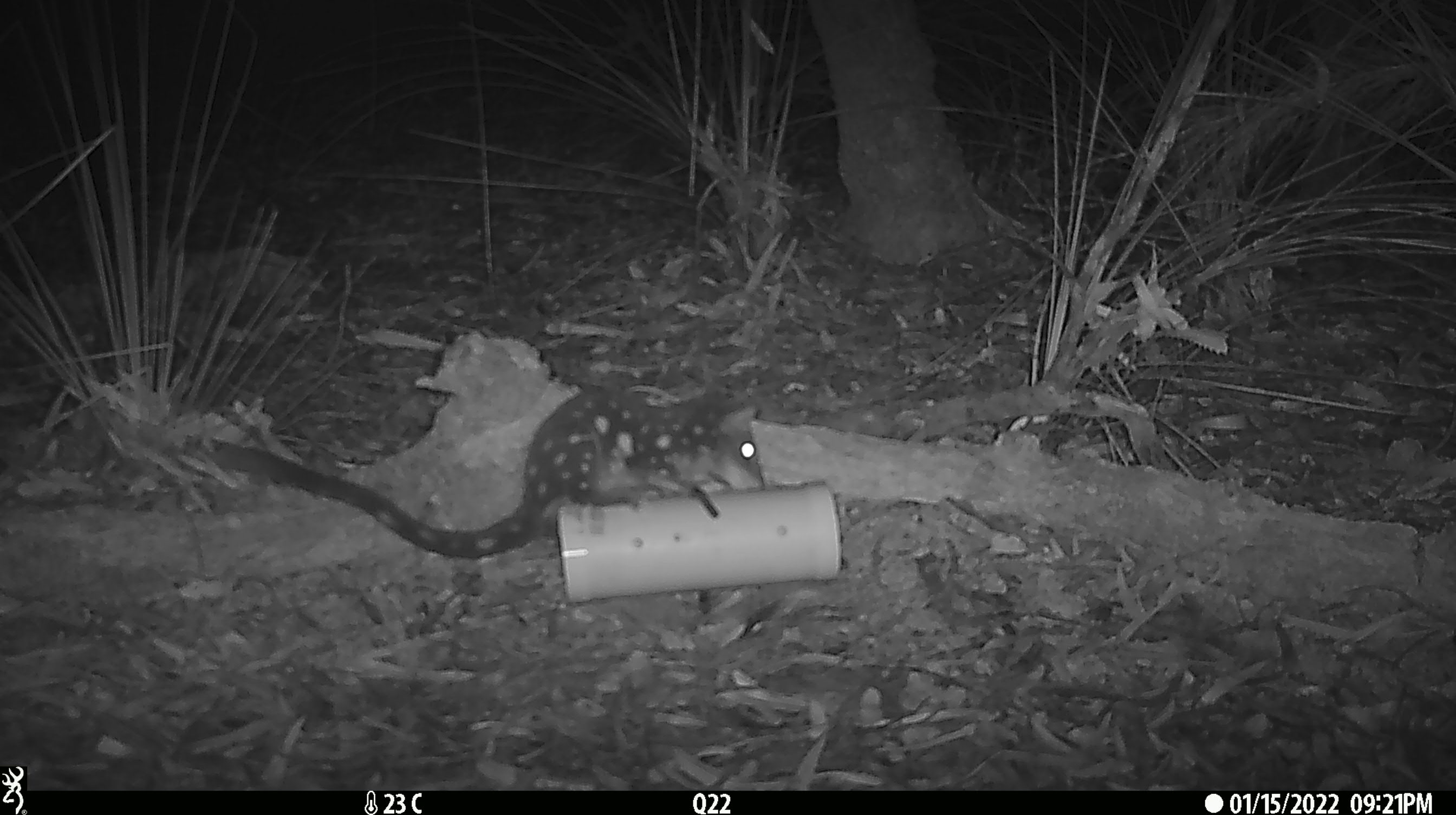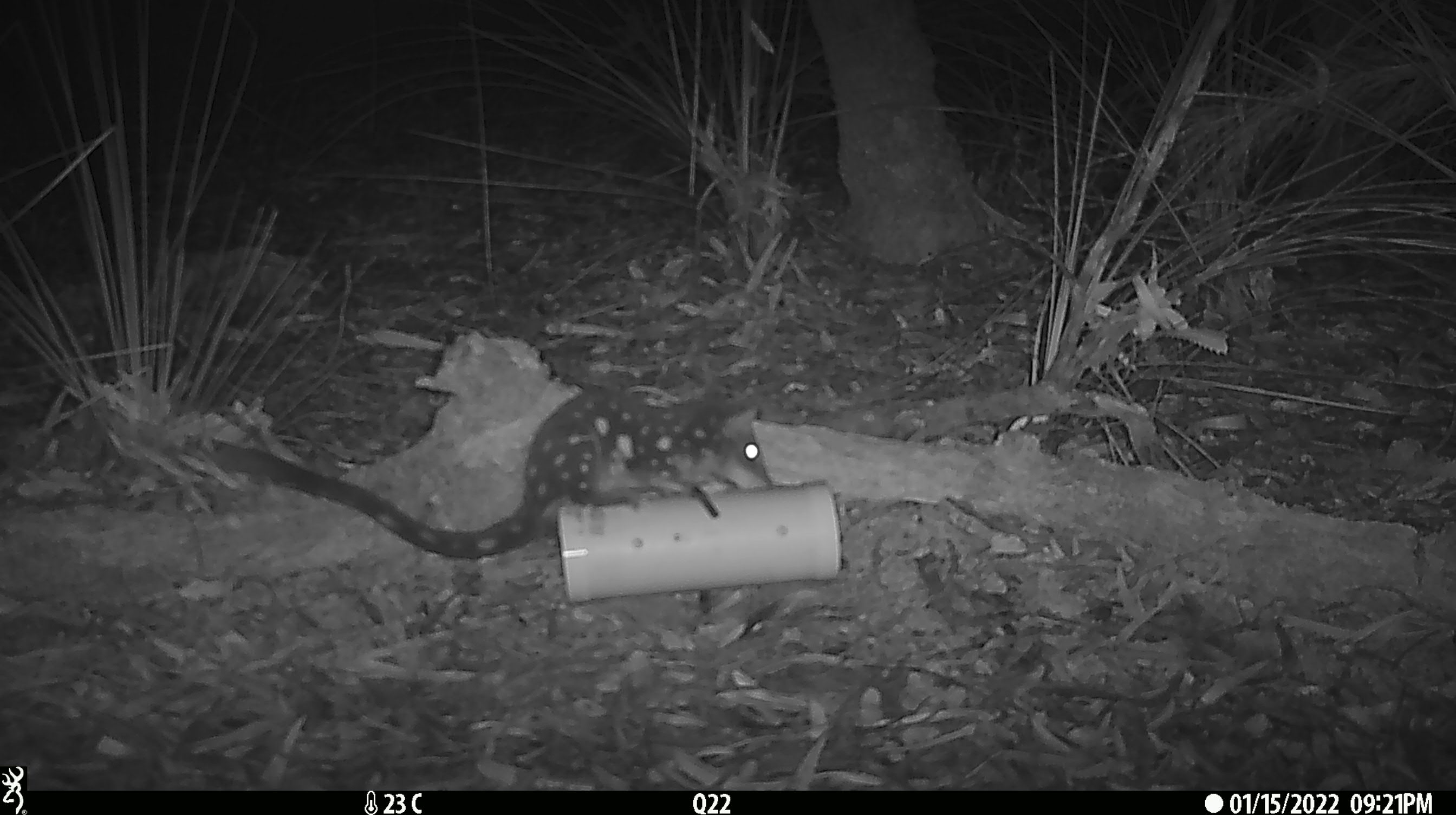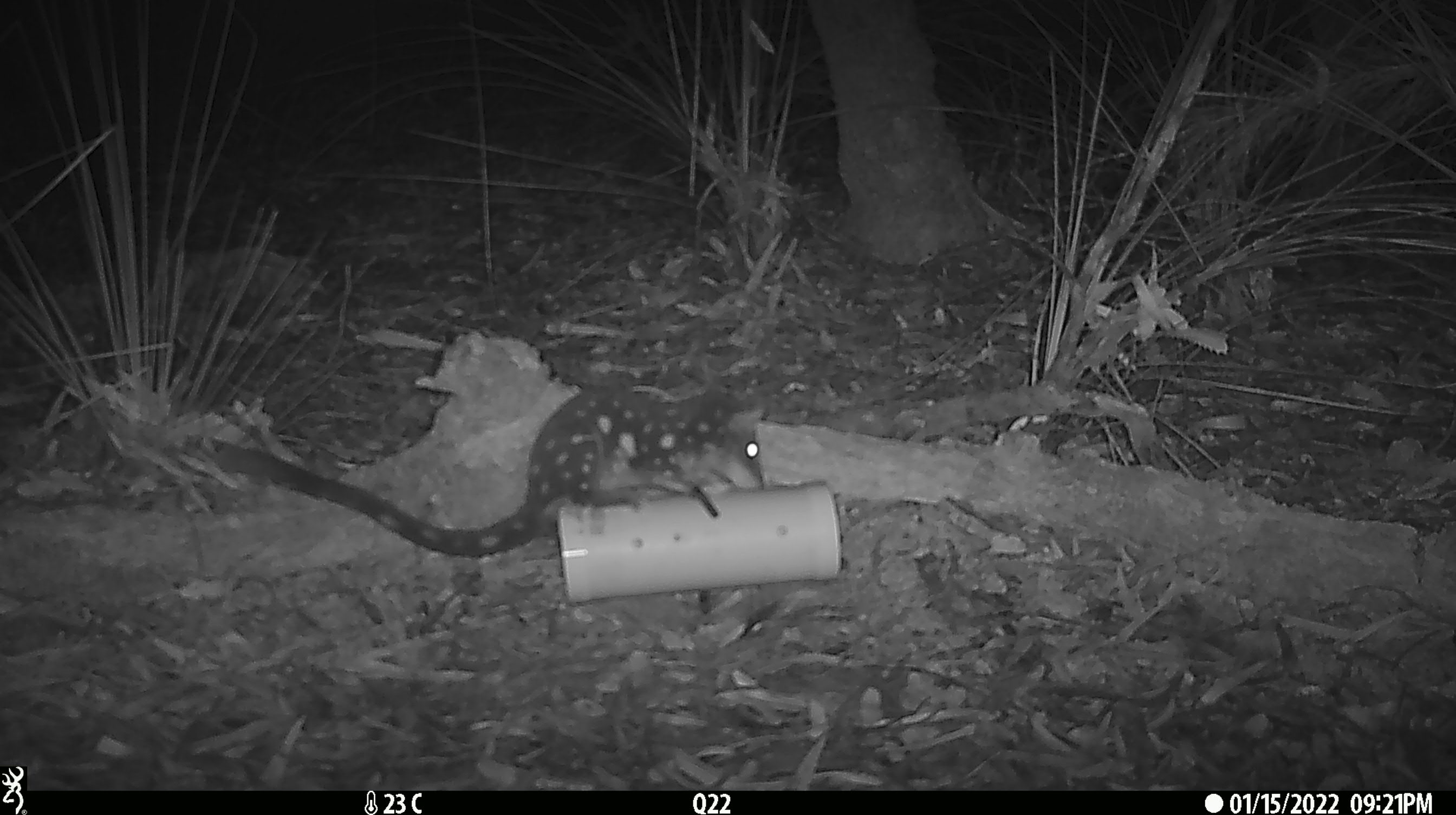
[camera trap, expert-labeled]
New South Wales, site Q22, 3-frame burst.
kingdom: Animalia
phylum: Chordata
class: Mammalia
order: Dasyuromorphia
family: Dasyuridae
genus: Dasyurus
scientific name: Dasyurus maculatus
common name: spotted-tailed quoll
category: quoll